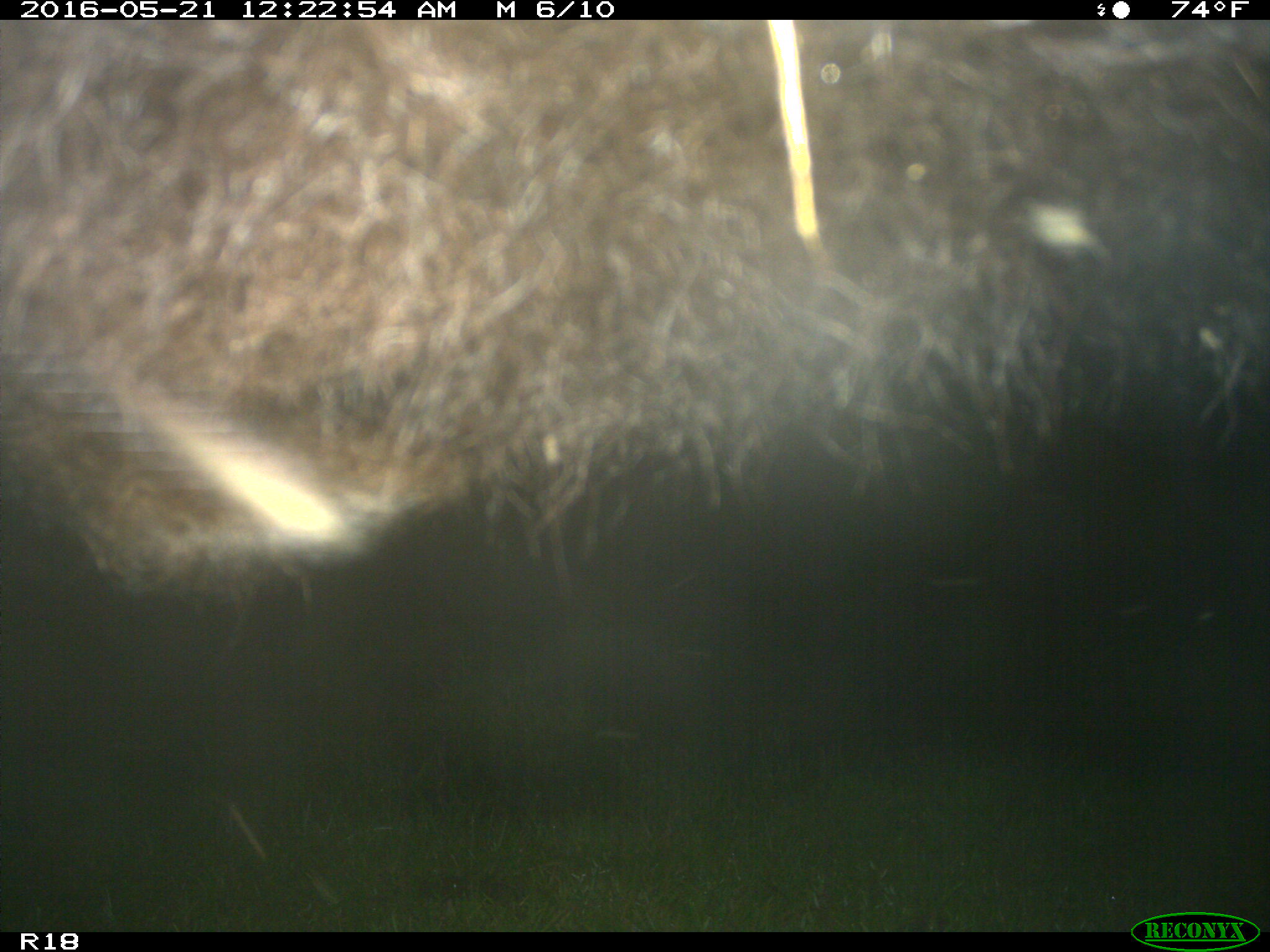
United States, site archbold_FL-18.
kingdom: Animalia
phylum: Chordata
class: Mammalia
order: Artiodactyla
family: Bovidae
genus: Bos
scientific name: Bos taurus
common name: domestic cow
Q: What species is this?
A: Bos taurus (domestic cow).